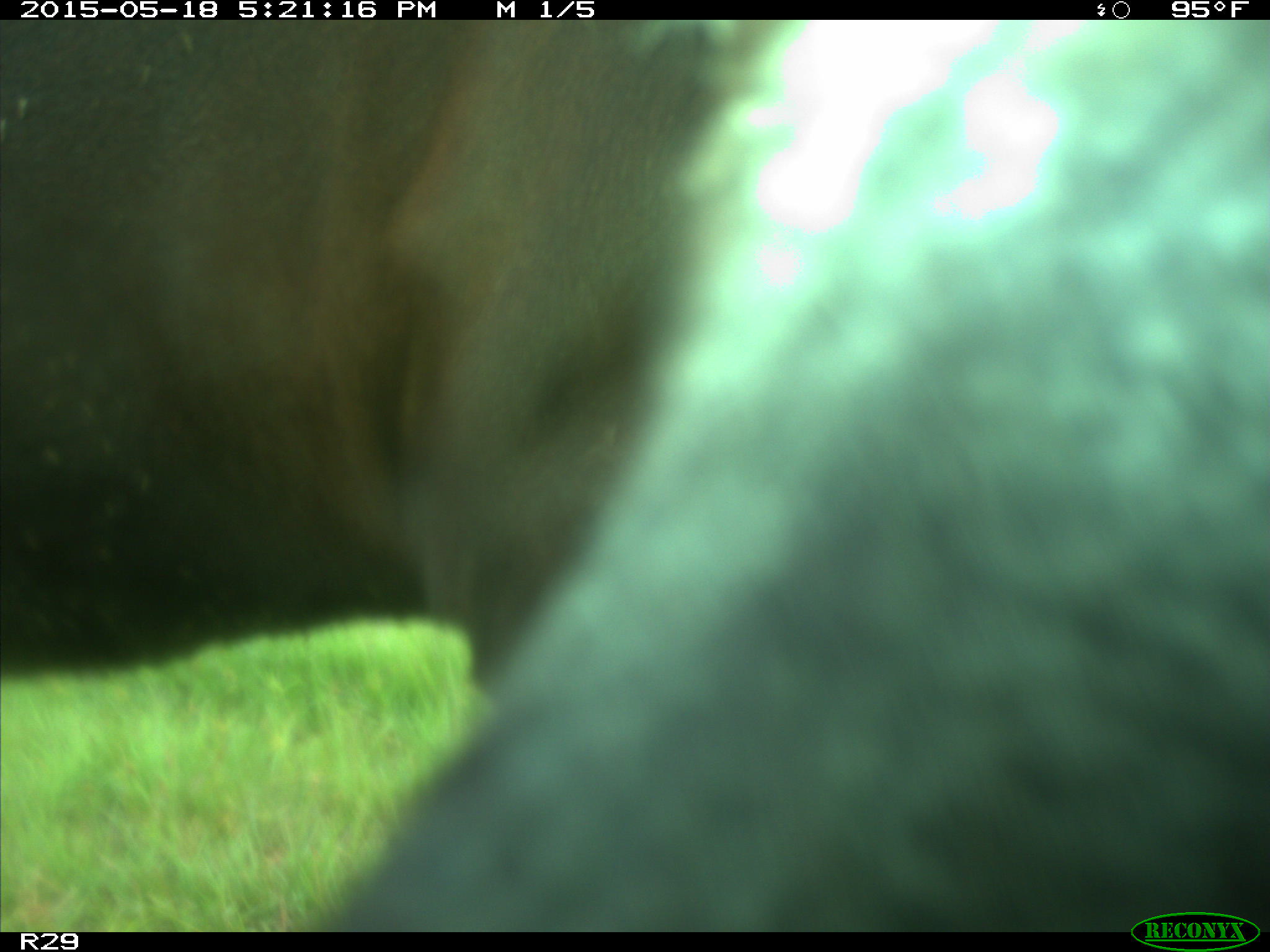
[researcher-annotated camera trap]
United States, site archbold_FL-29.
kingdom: Animalia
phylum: Chordata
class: Mammalia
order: Artiodactyla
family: Bovidae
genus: Bos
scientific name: Bos taurus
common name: domestic cow